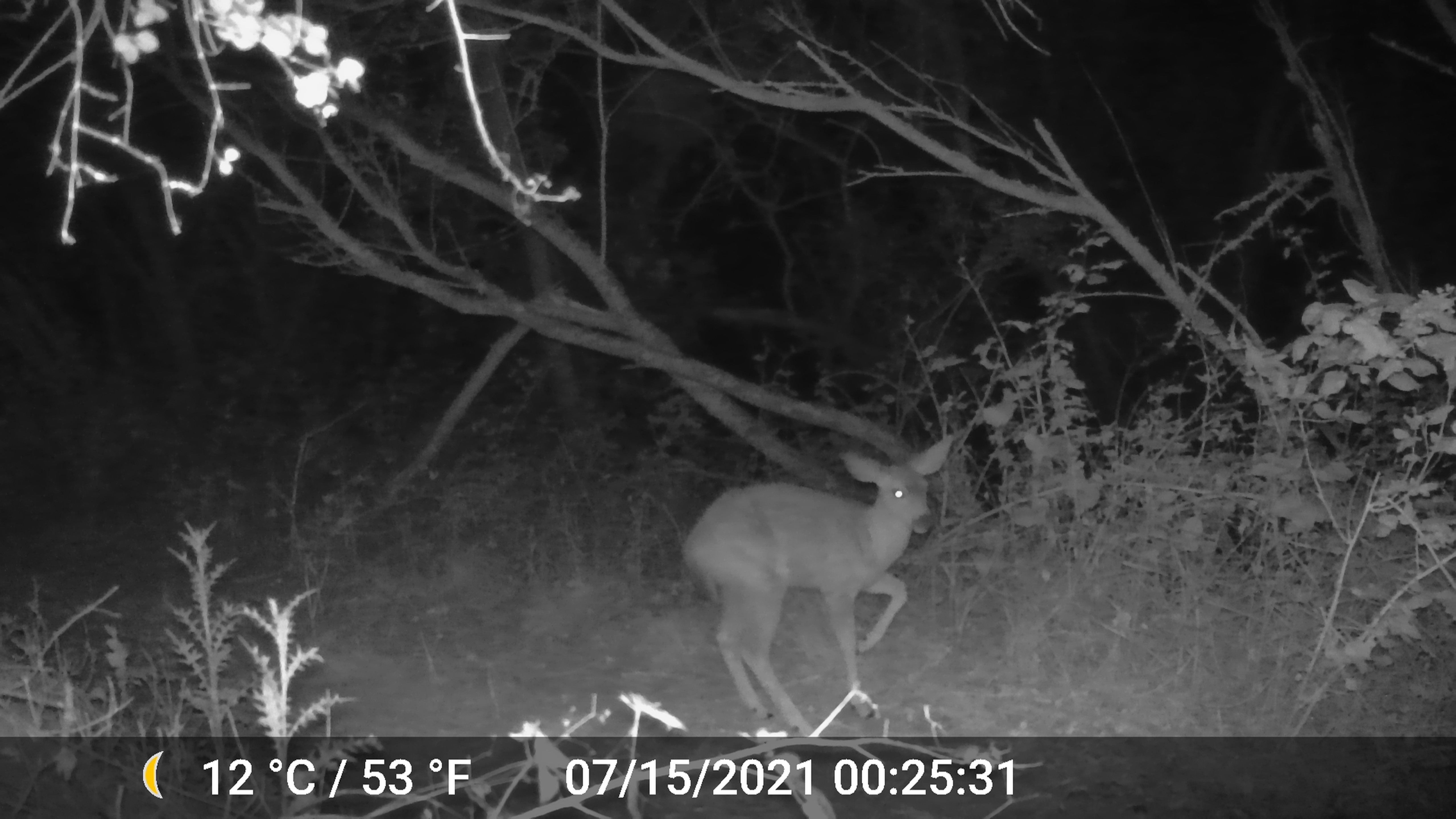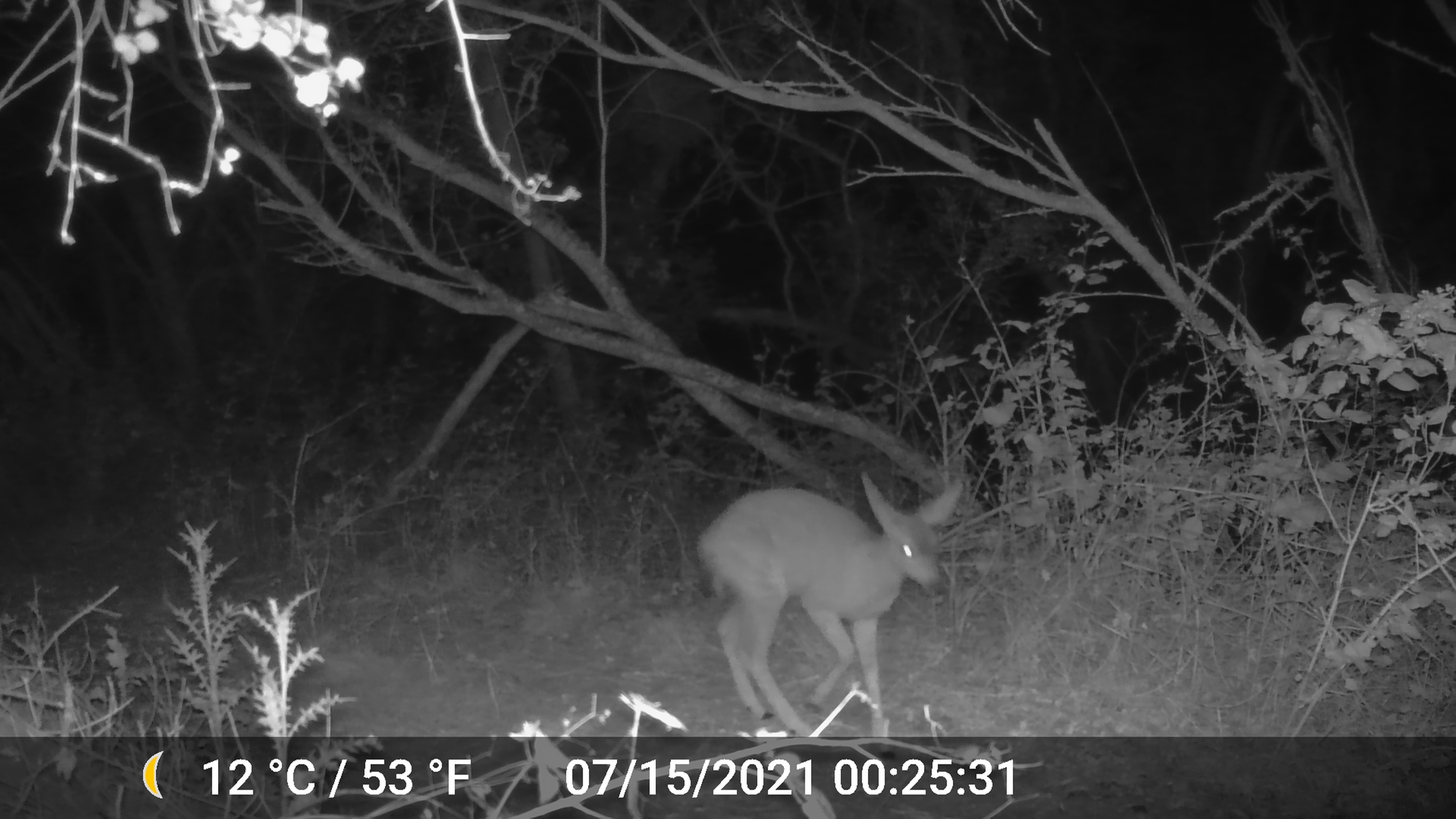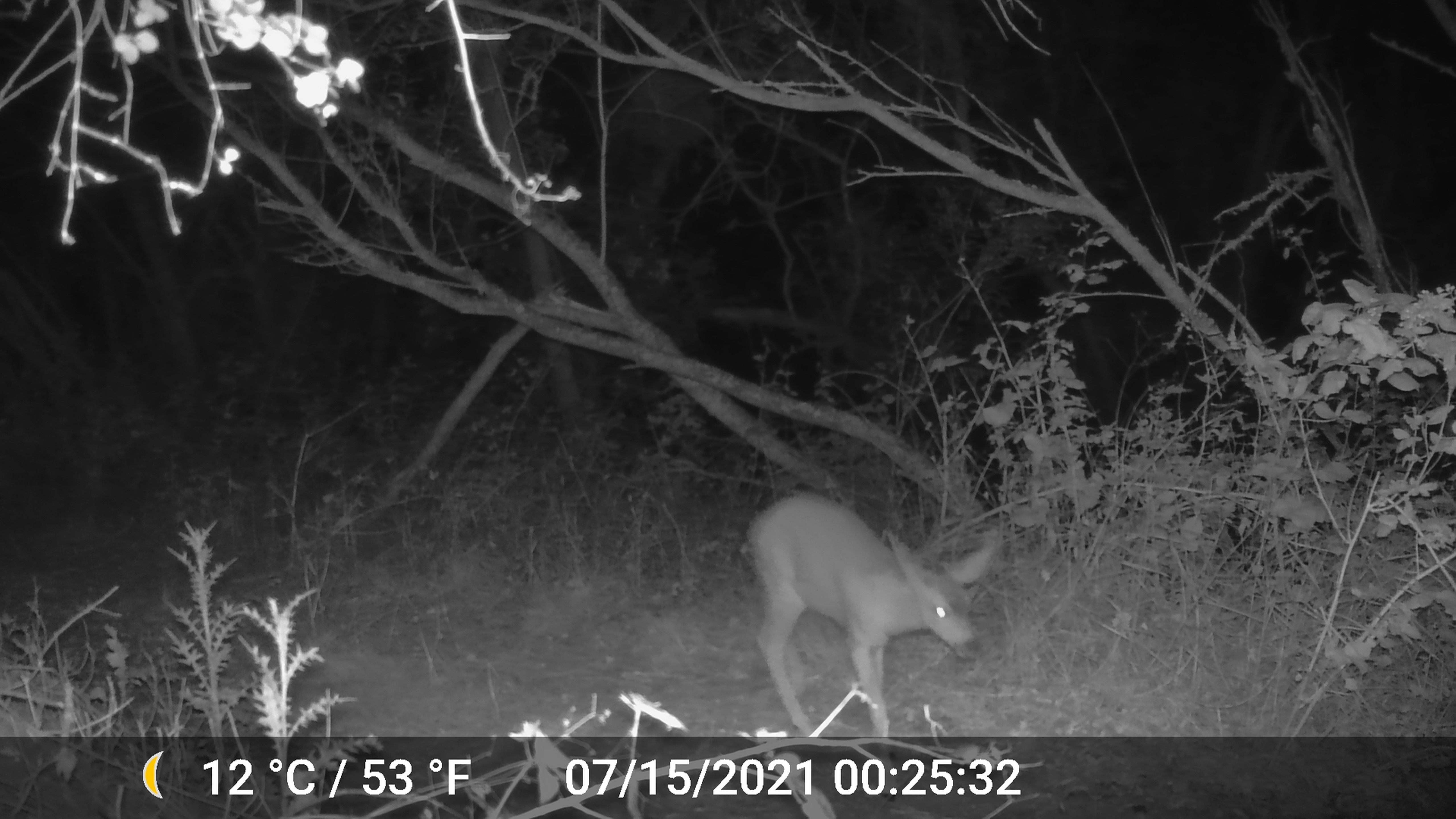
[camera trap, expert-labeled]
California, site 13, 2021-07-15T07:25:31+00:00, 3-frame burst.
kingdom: Animalia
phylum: Chordata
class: Mammalia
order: Artiodactyla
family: Cervidae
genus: Odocoileus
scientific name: Odocoileus hemionus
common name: mule deer